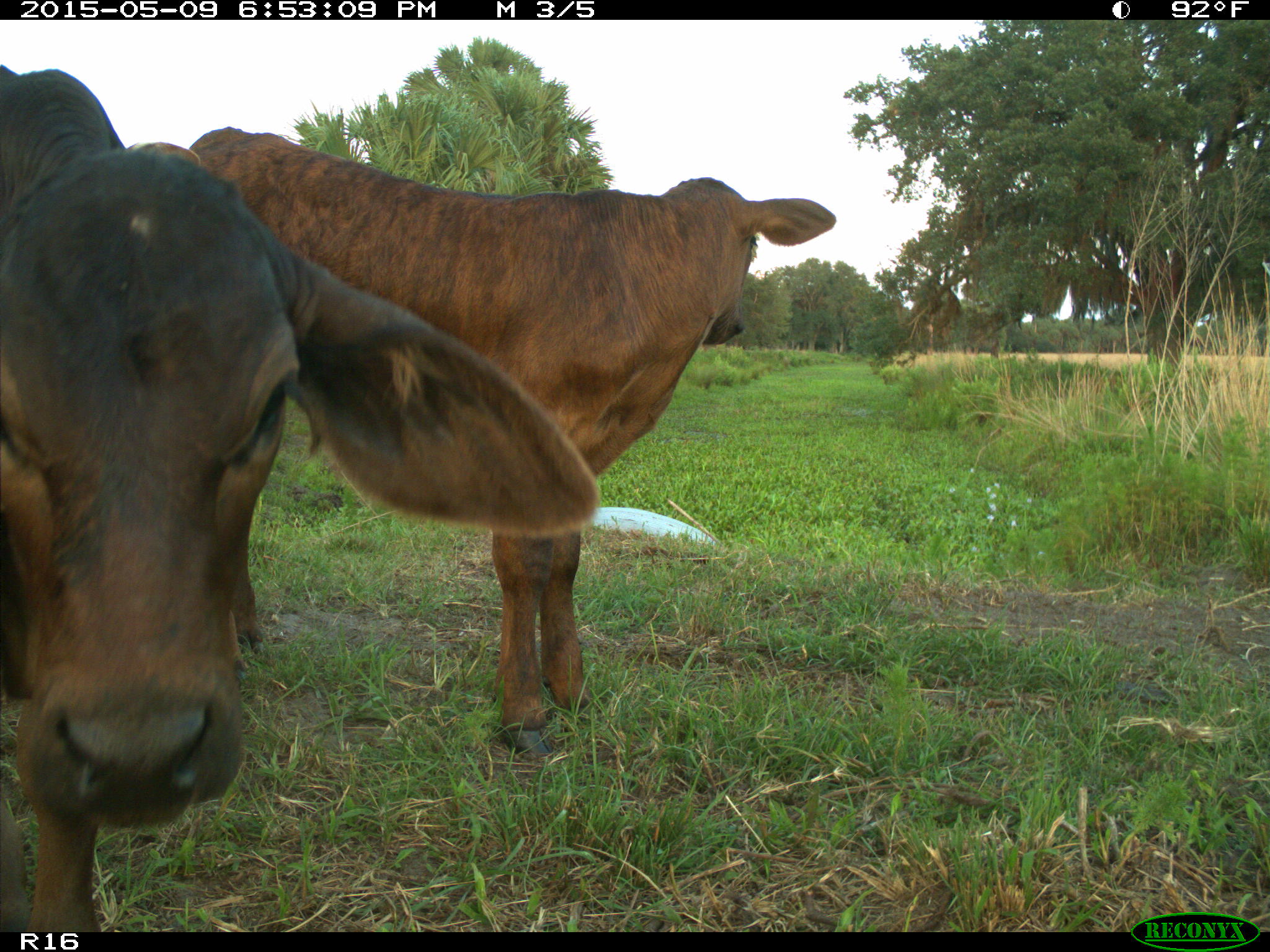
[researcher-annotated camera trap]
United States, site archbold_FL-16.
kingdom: Animalia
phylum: Chordata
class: Mammalia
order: Artiodactyla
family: Bovidae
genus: Bos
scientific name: Bos taurus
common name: domestic cow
Bos taurus (domestic cow).